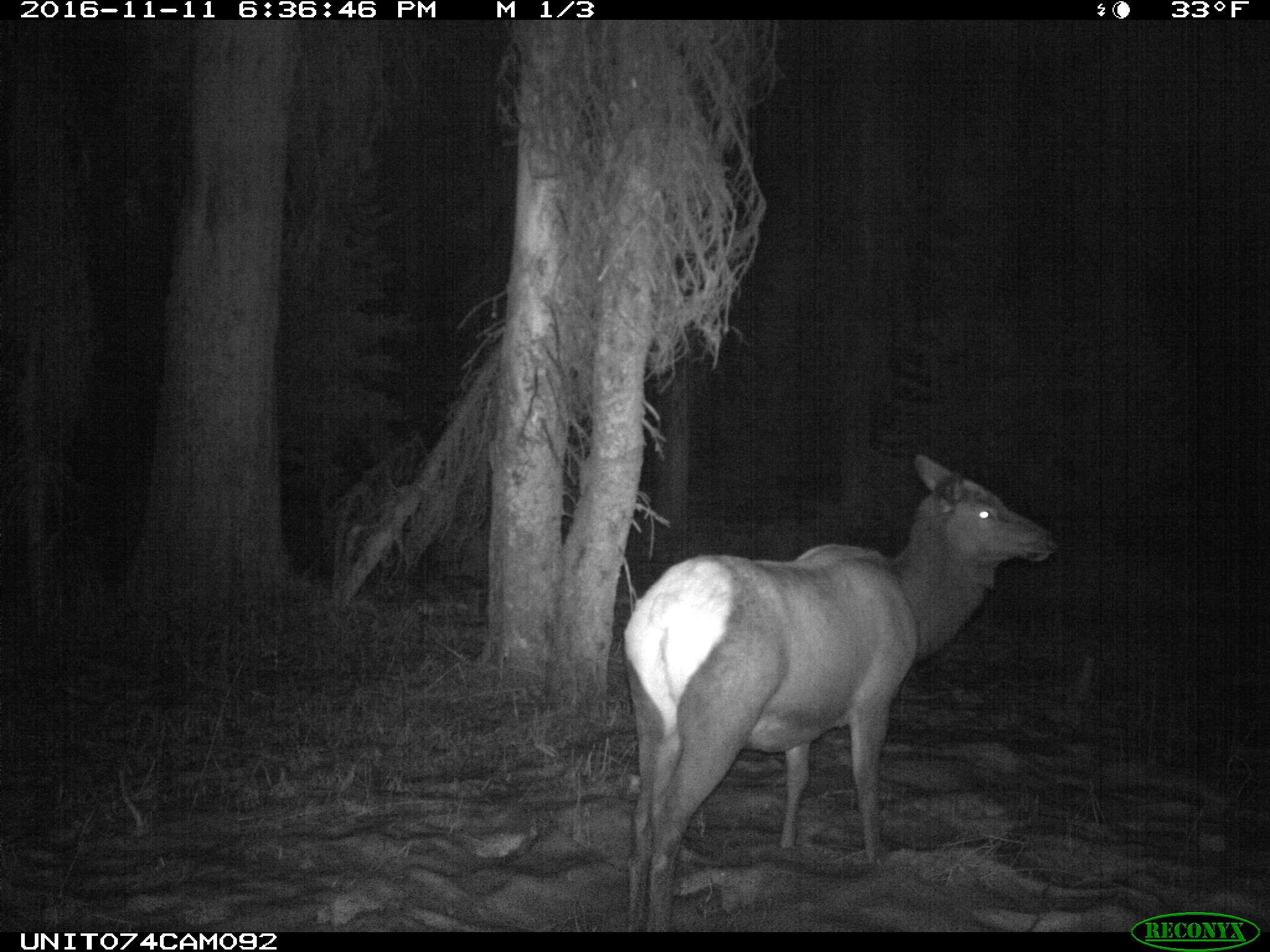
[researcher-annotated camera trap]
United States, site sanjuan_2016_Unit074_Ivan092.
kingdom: Animalia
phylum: Chordata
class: Mammalia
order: Artiodactyla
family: Cervidae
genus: Cervus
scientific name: Cervus elaphus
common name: red deer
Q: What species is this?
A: Cervus elaphus (red deer).